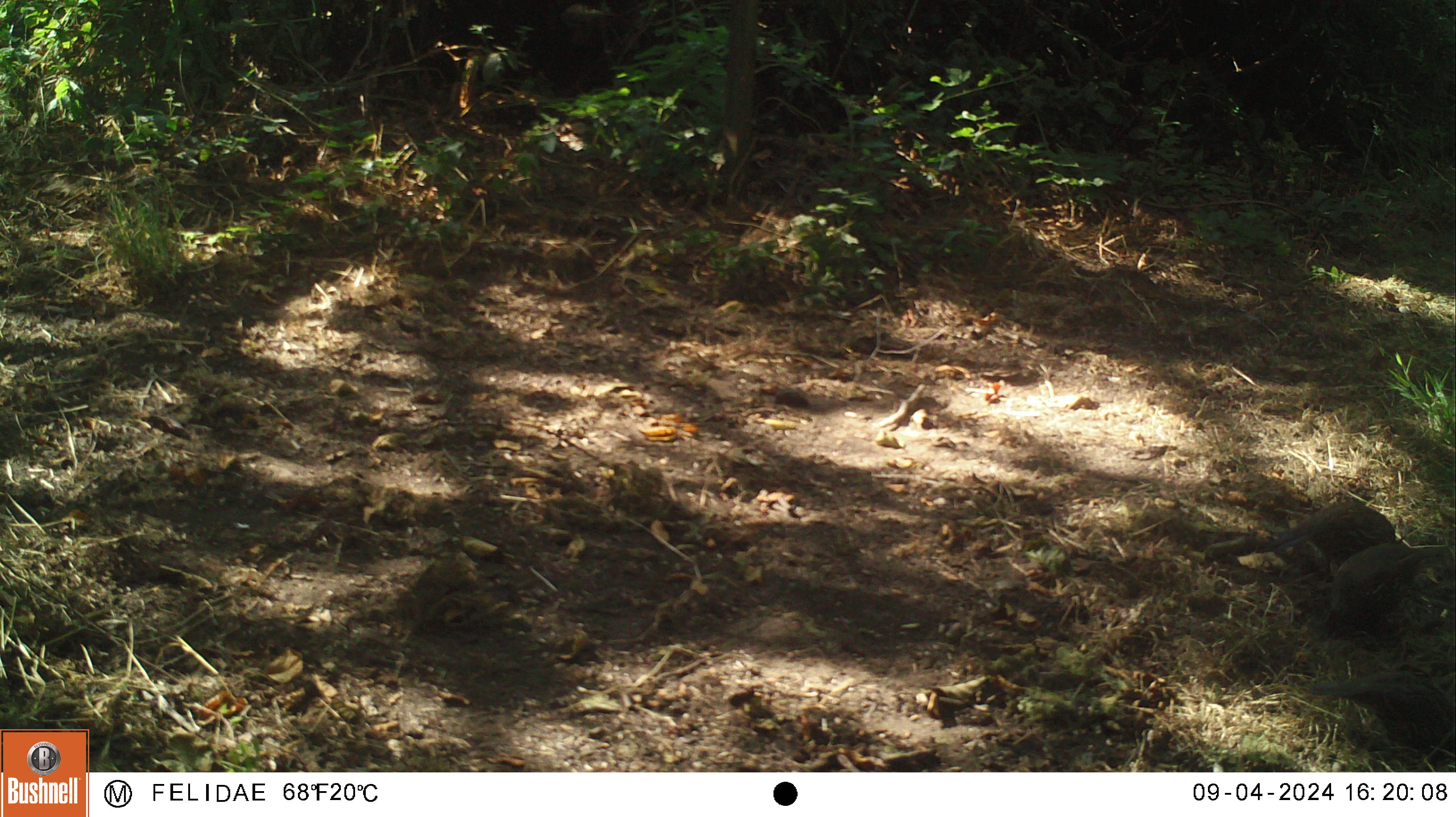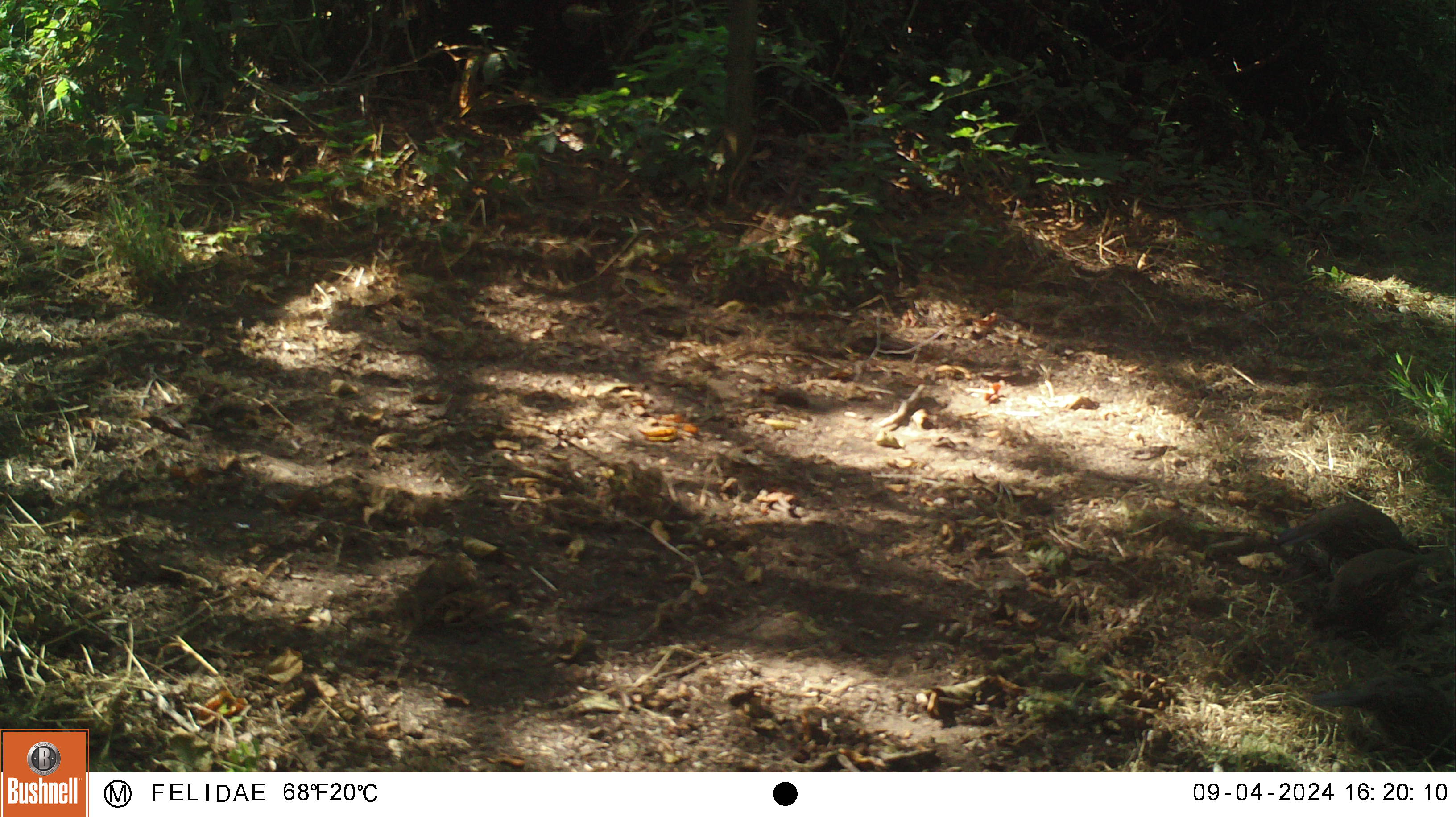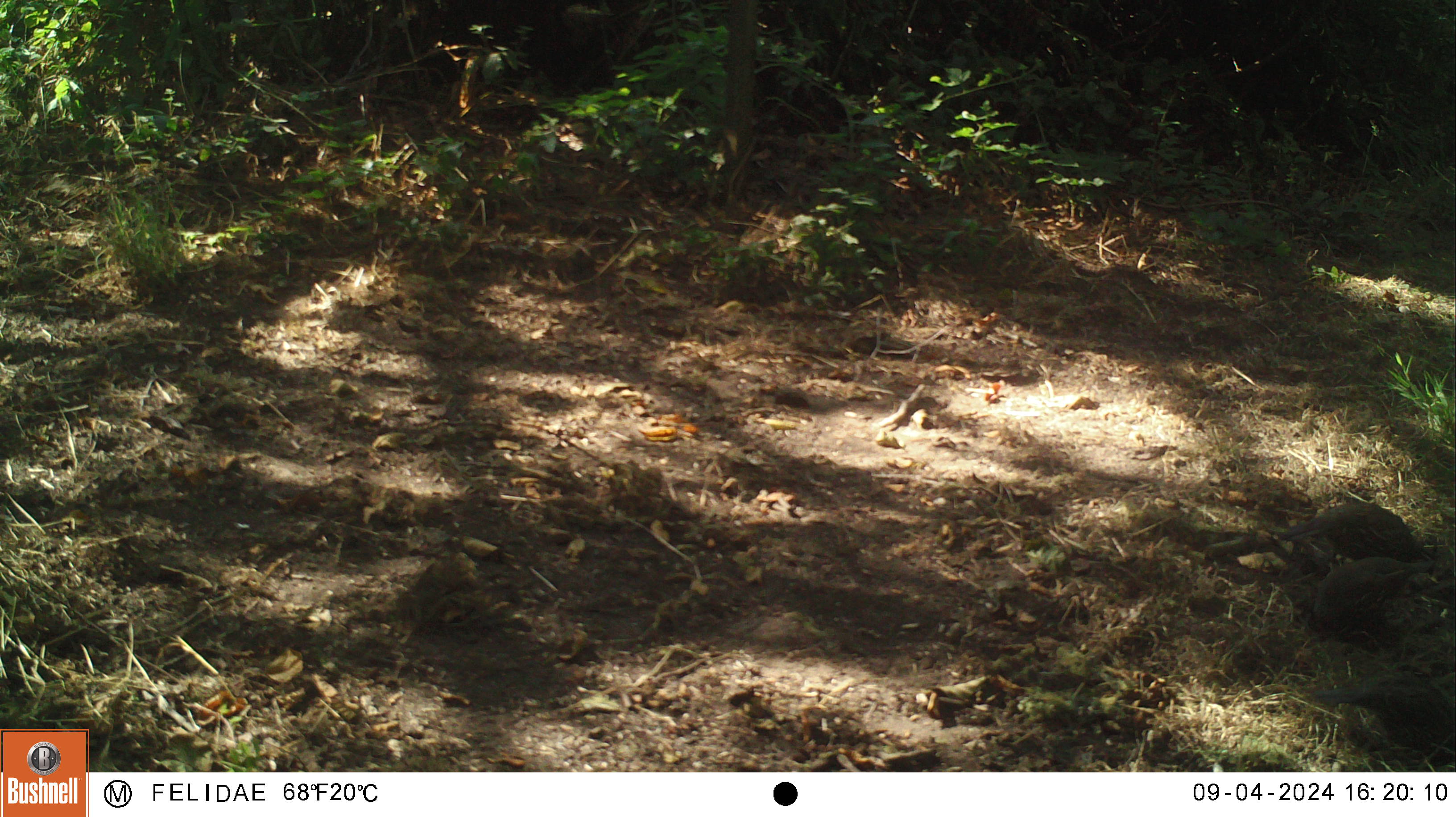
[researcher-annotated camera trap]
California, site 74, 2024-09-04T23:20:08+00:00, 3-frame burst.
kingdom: Animalia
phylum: Chordata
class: Aves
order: Galliformes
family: Odontophoridae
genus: Callipepla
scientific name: Callipepla californica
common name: california quail